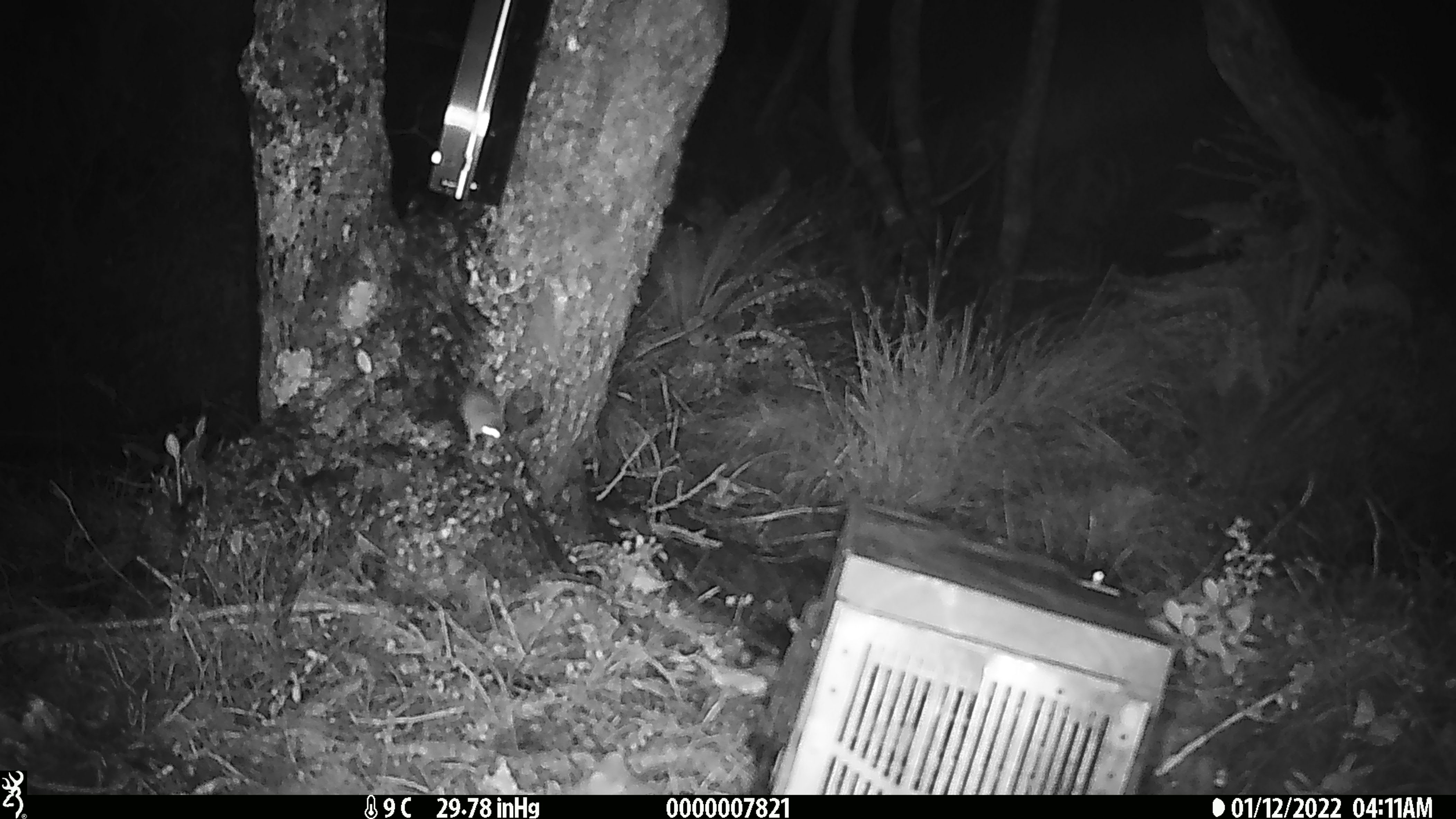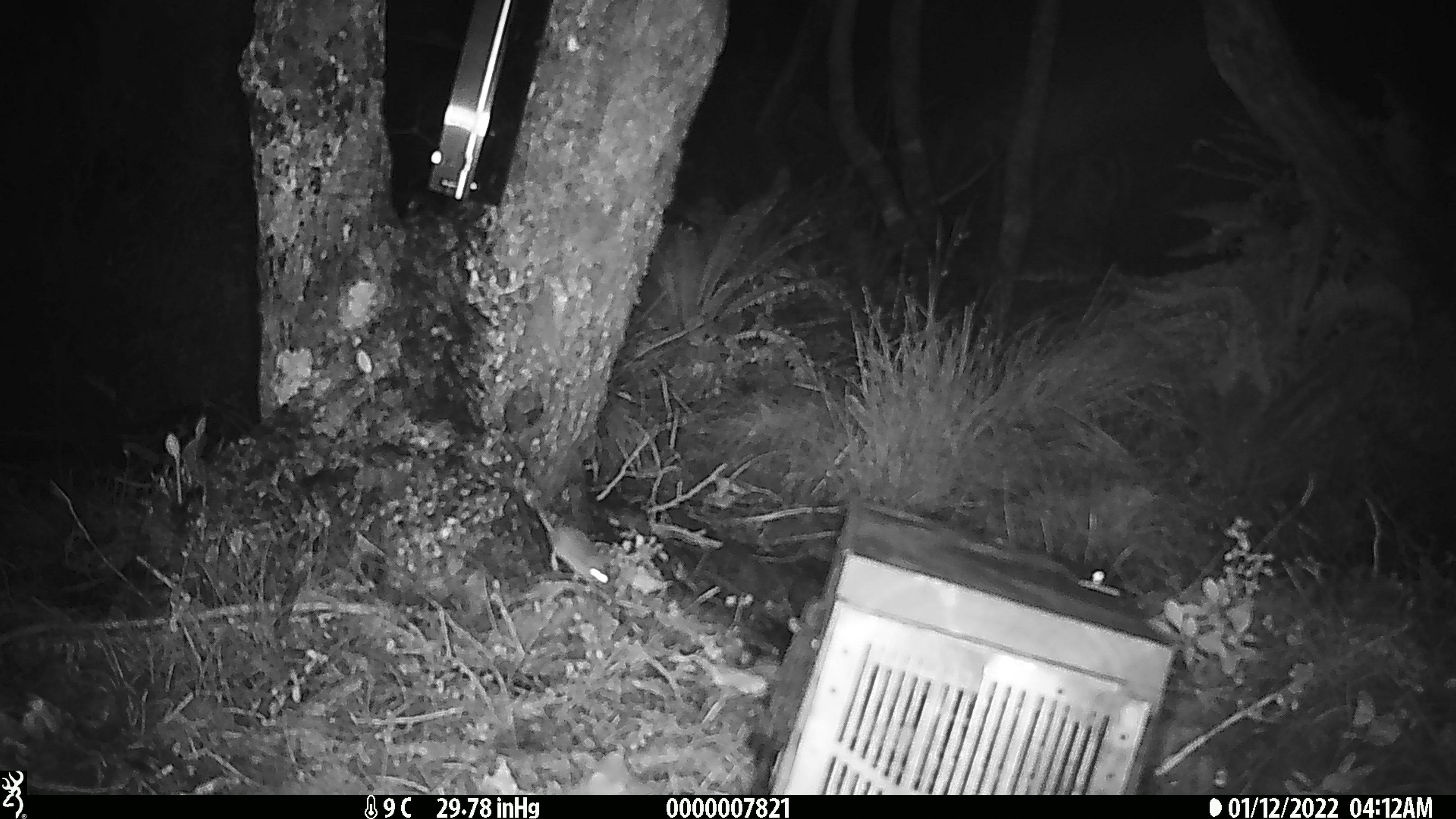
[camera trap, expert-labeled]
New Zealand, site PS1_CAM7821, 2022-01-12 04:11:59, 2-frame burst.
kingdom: Animalia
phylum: Chordata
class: Mammalia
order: Rodentia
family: Muridae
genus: Mus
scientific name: Mus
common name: mouse